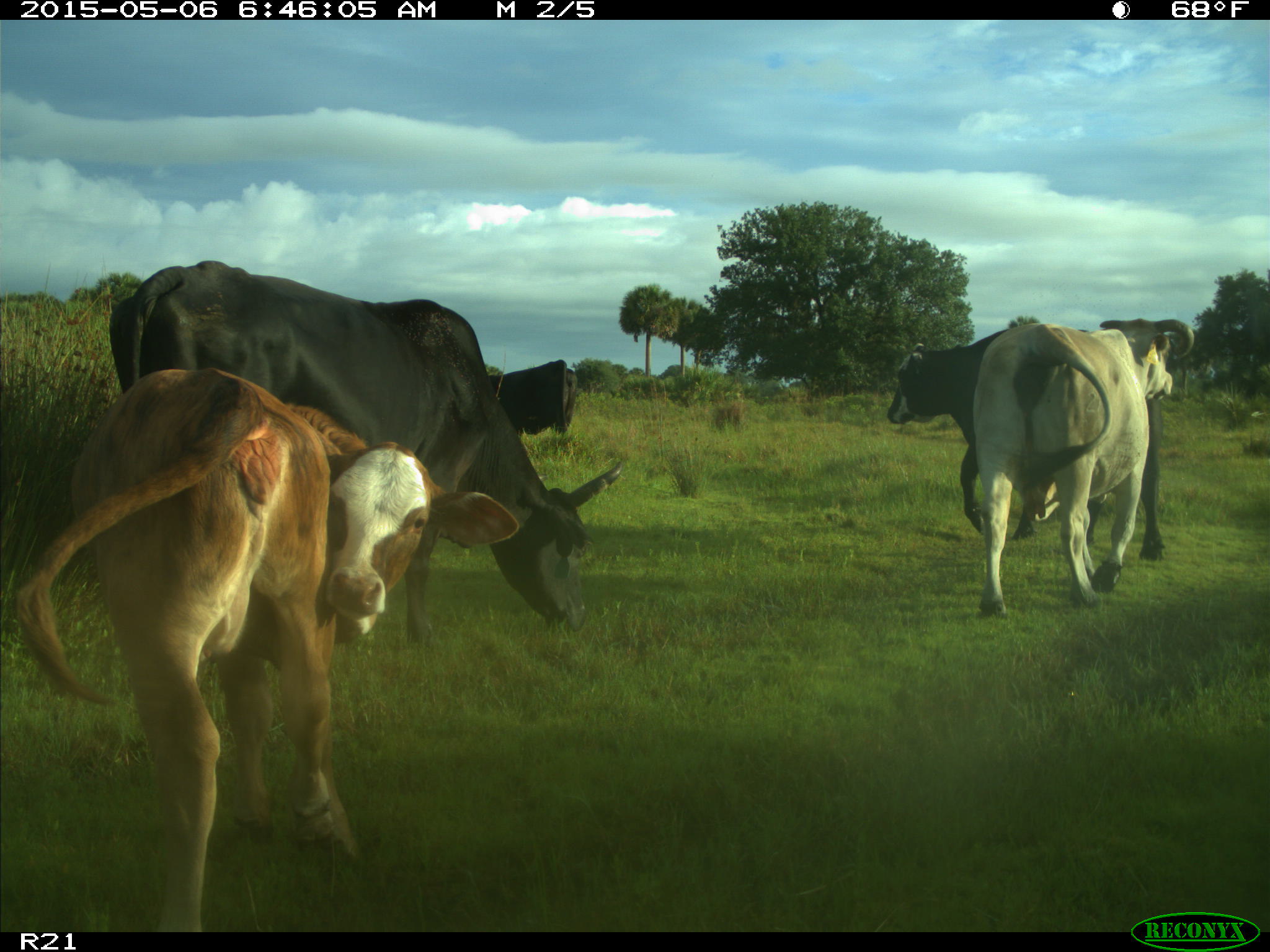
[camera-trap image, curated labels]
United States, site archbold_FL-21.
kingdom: Animalia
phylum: Chordata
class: Mammalia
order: Artiodactyla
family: Bovidae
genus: Bos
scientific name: Bos taurus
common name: domestic cow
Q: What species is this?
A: Bos taurus (domestic cow).